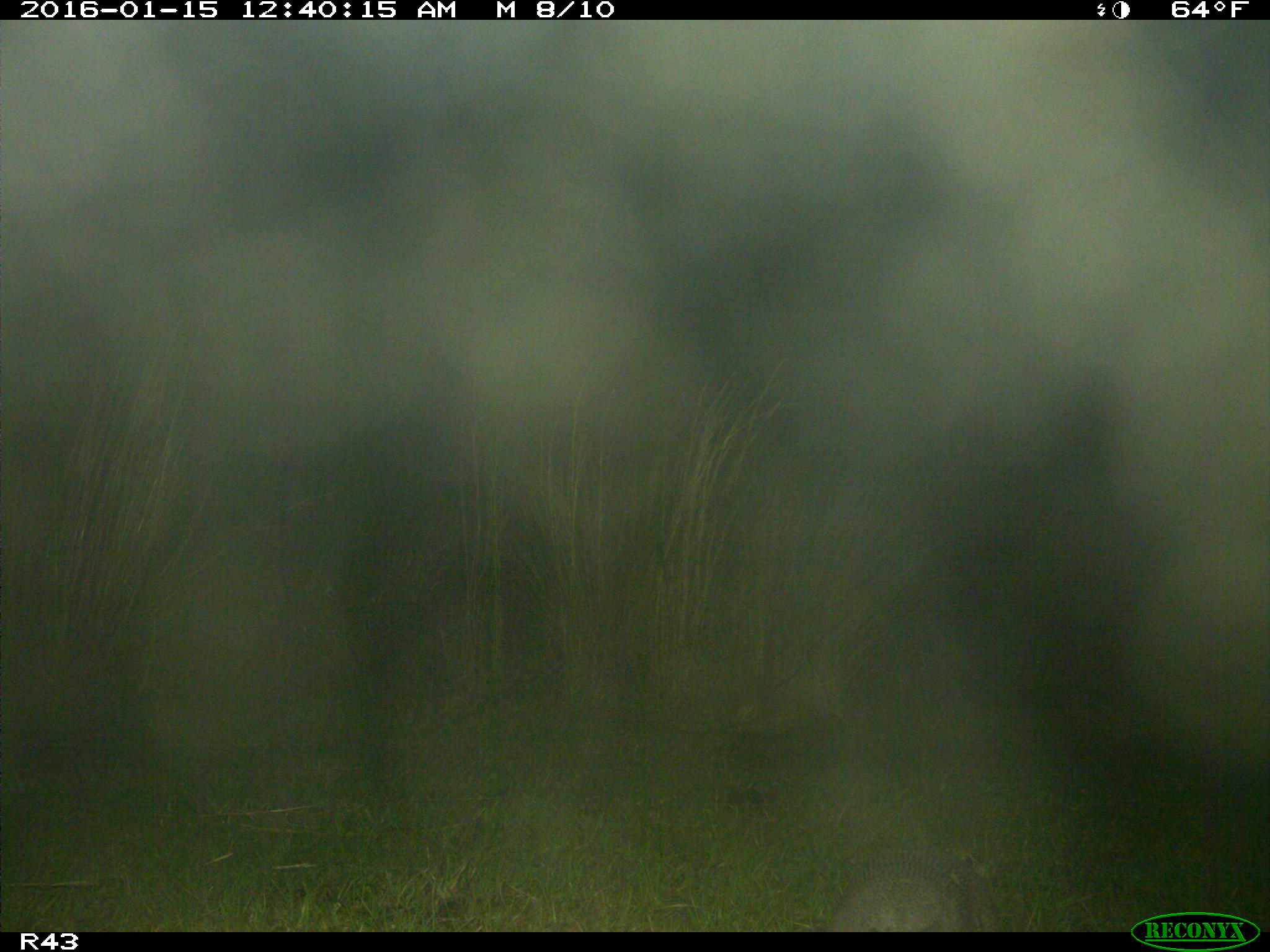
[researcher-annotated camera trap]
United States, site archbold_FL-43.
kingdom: Animalia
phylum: Chordata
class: Mammalia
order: Cingulata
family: Dasypodidae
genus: Dasypus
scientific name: Dasypus novemcinctus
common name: nine-banded armadillo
Dasypus novemcinctus (nine-banded armadillo).